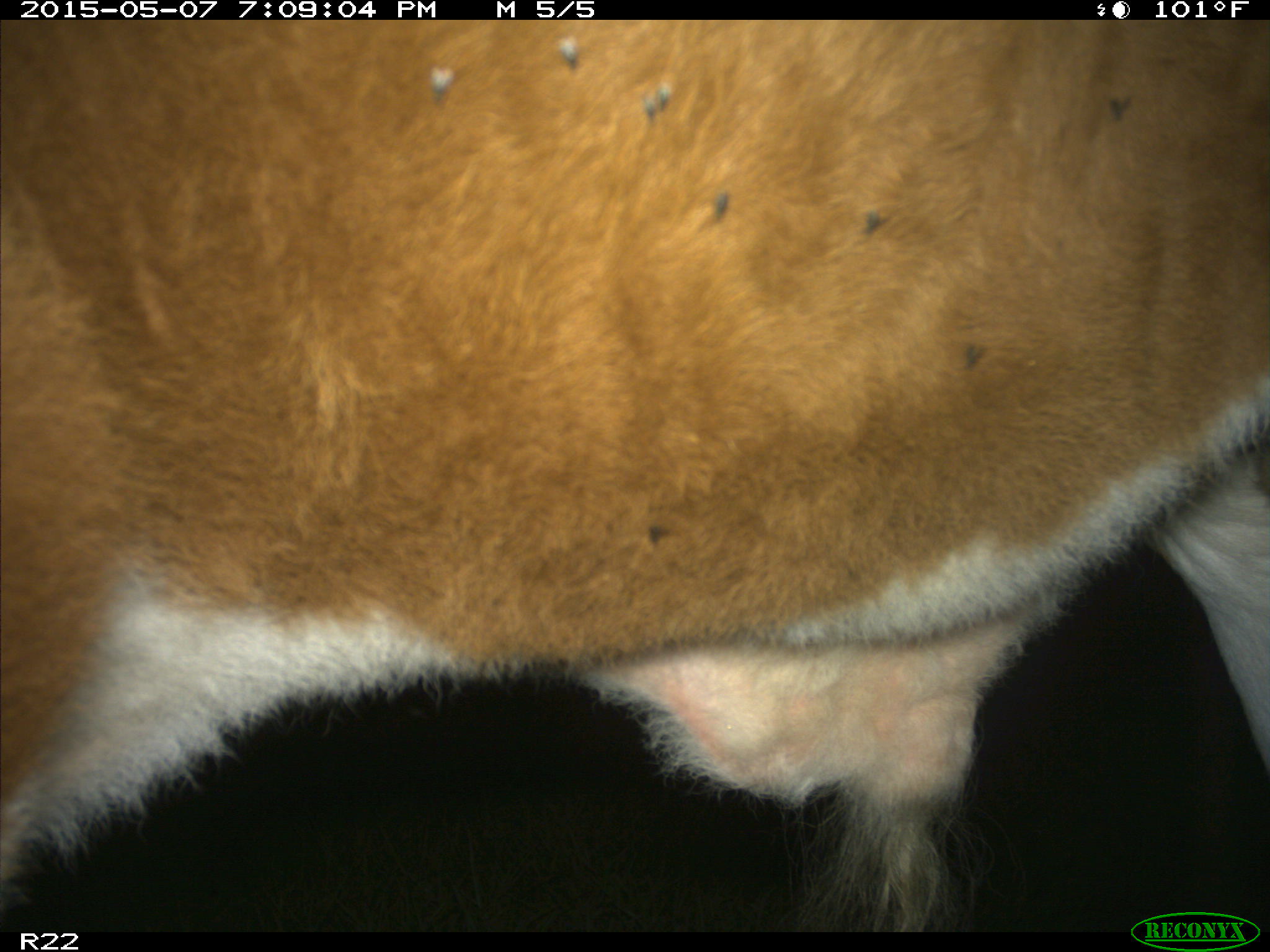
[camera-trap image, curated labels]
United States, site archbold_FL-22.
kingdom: Animalia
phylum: Chordata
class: Mammalia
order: Artiodactyla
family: Bovidae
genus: Bos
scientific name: Bos taurus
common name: domestic cow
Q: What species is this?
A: Bos taurus (domestic cow).